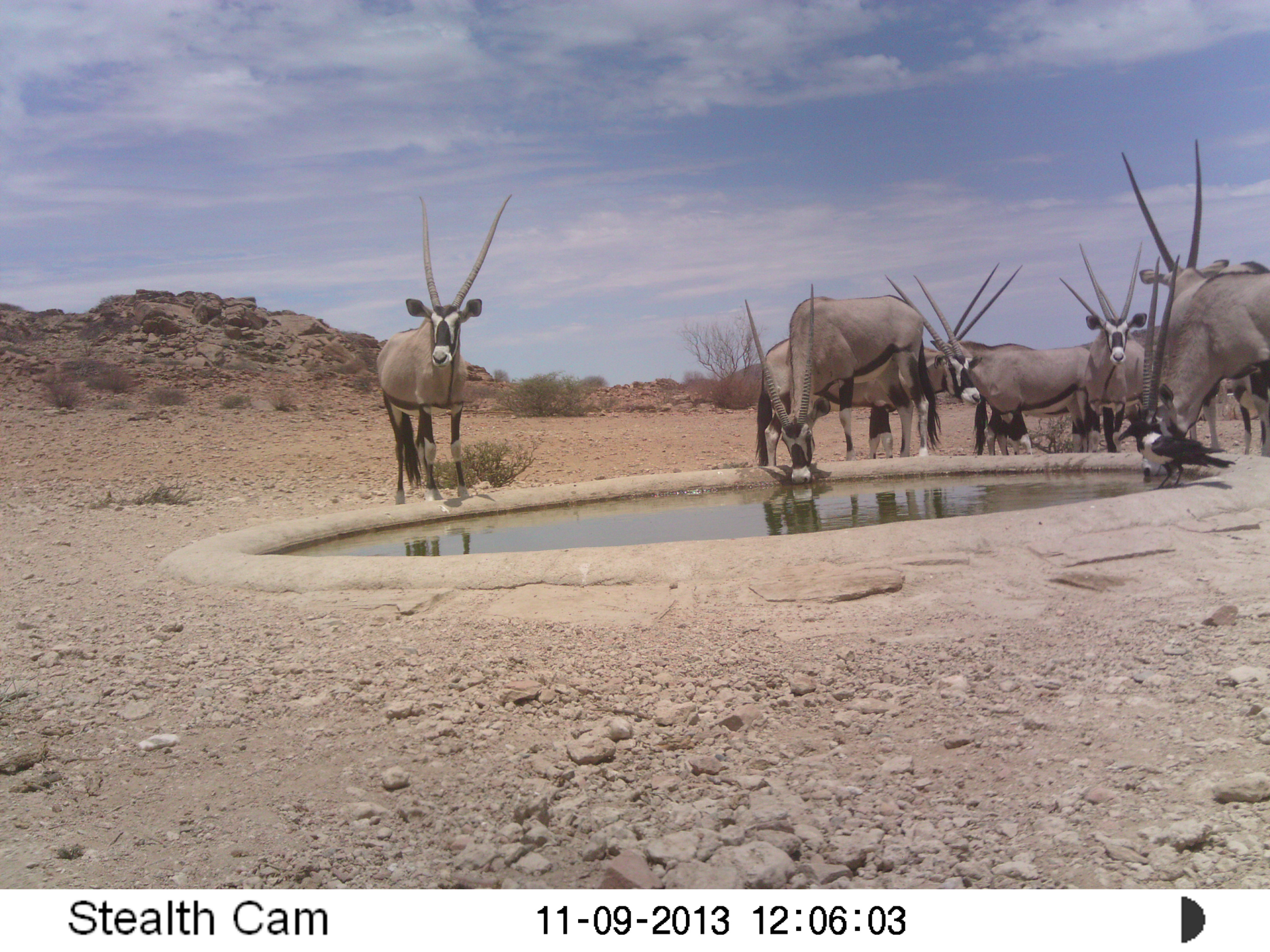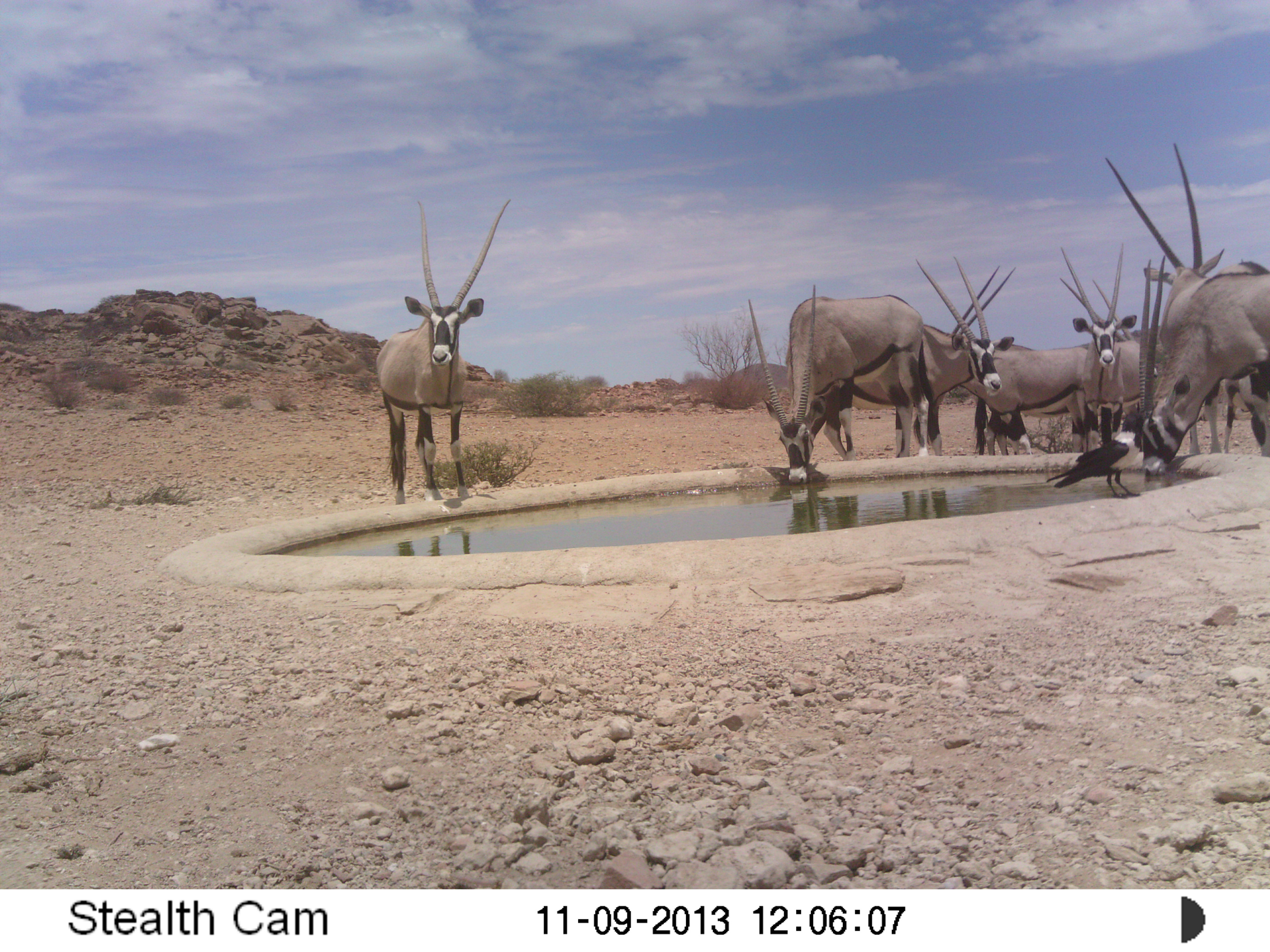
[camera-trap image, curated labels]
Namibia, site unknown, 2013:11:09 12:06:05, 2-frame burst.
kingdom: Animalia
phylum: Chordata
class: Mammalia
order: Artiodactyla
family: Bovidae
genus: Oryx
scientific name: Oryx gazella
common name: gemsbok